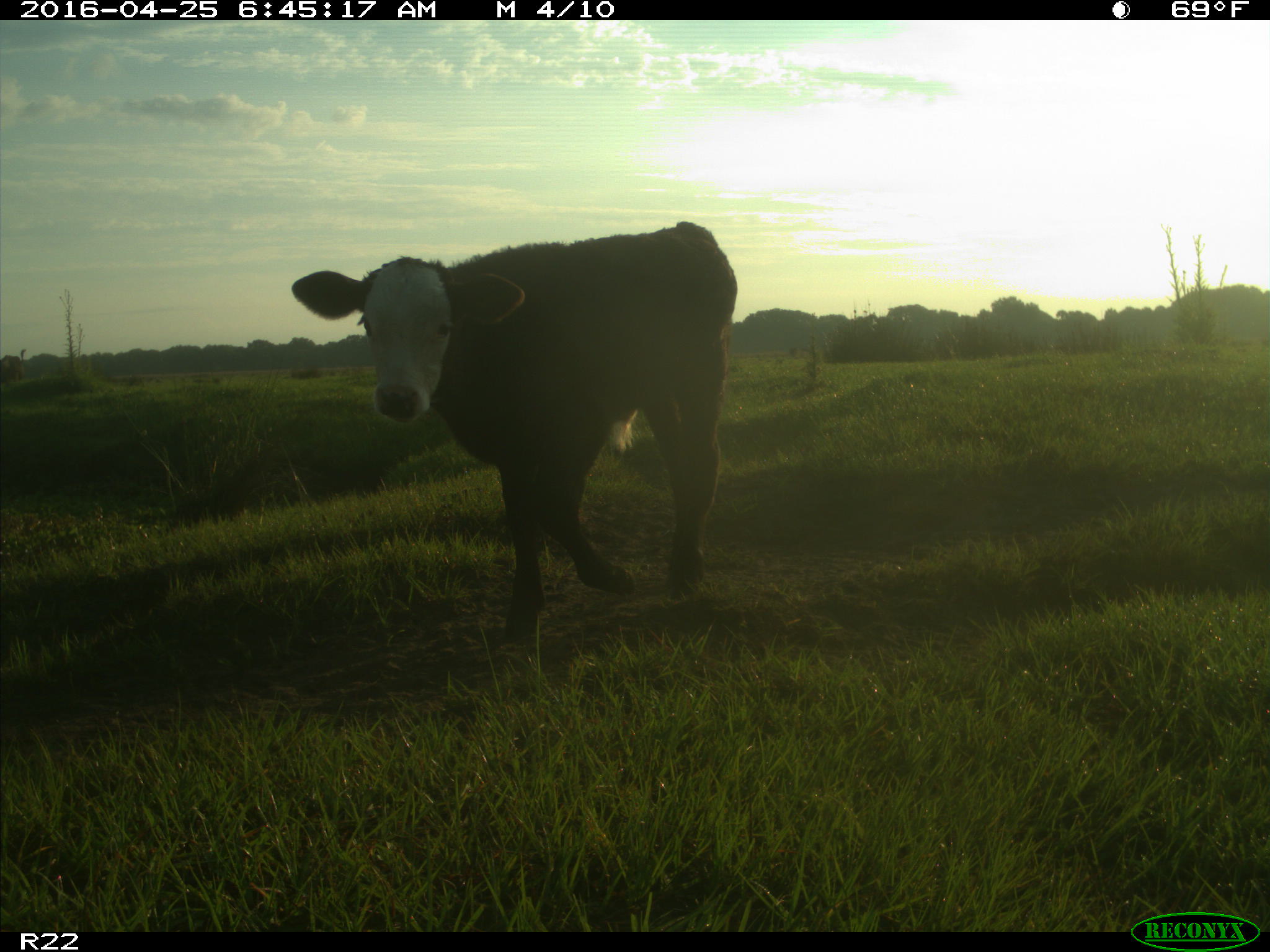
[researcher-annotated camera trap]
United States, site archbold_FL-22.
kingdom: Animalia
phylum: Chordata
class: Mammalia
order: Artiodactyla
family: Bovidae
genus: Bos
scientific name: Bos taurus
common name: domestic cow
Bos taurus (domestic cow).